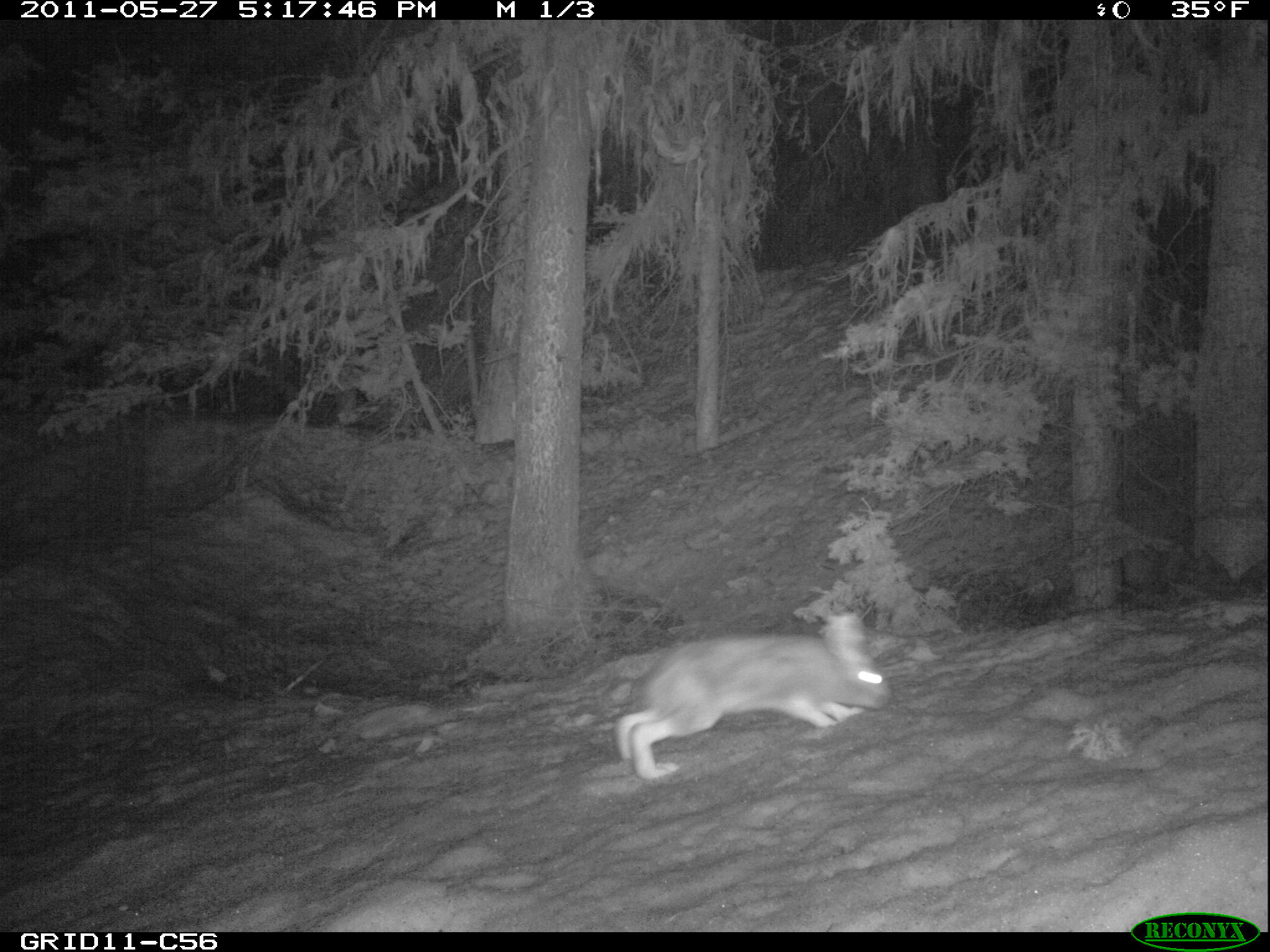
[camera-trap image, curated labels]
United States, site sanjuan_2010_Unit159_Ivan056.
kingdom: Animalia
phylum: Chordata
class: Mammalia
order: Lagomorpha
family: Leporidae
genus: Lepus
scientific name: Lepus americanus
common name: snowshoe hare